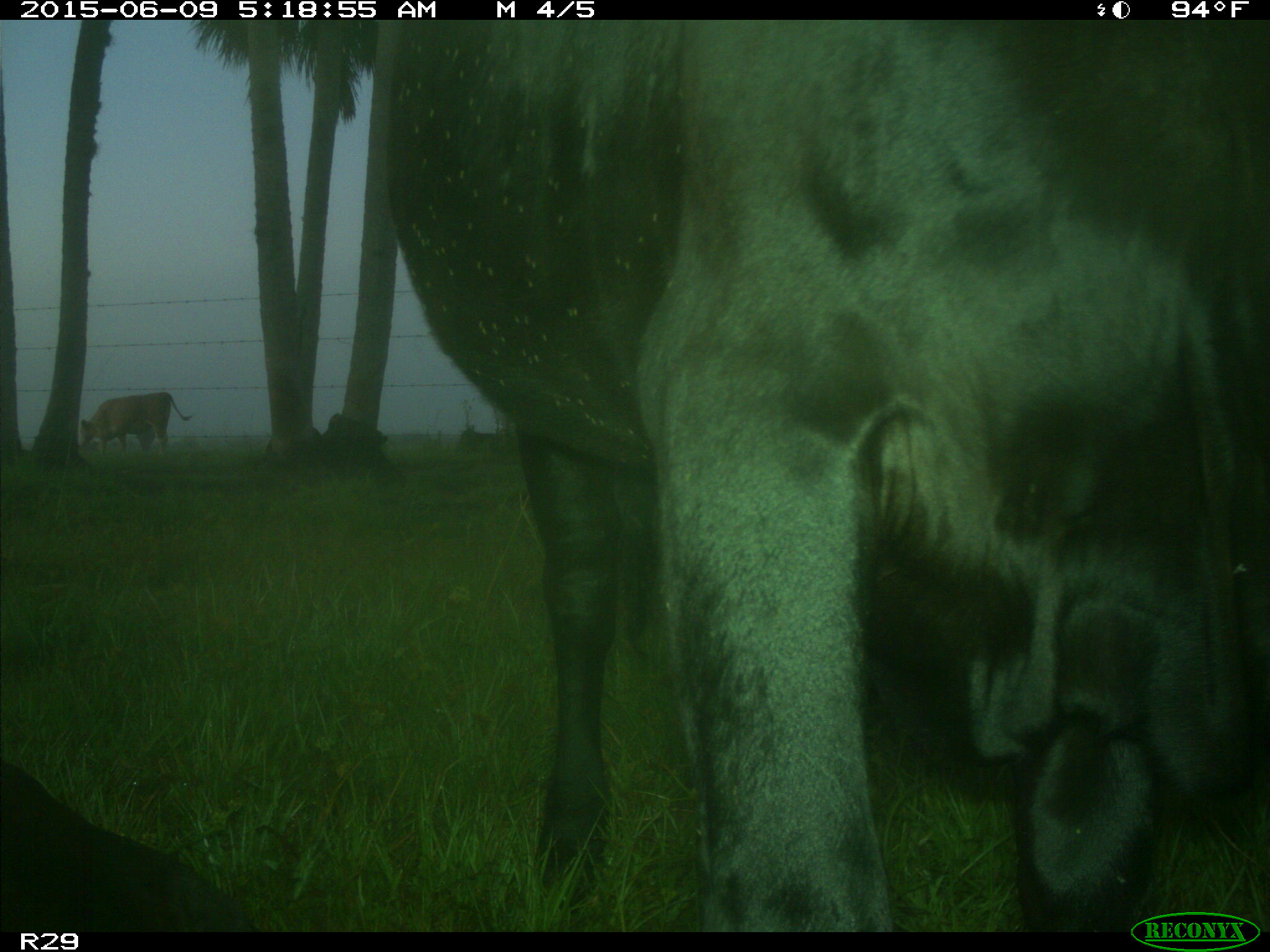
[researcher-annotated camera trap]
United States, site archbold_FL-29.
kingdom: Animalia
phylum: Chordata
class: Mammalia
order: Artiodactyla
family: Bovidae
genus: Bos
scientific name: Bos taurus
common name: domestic cow